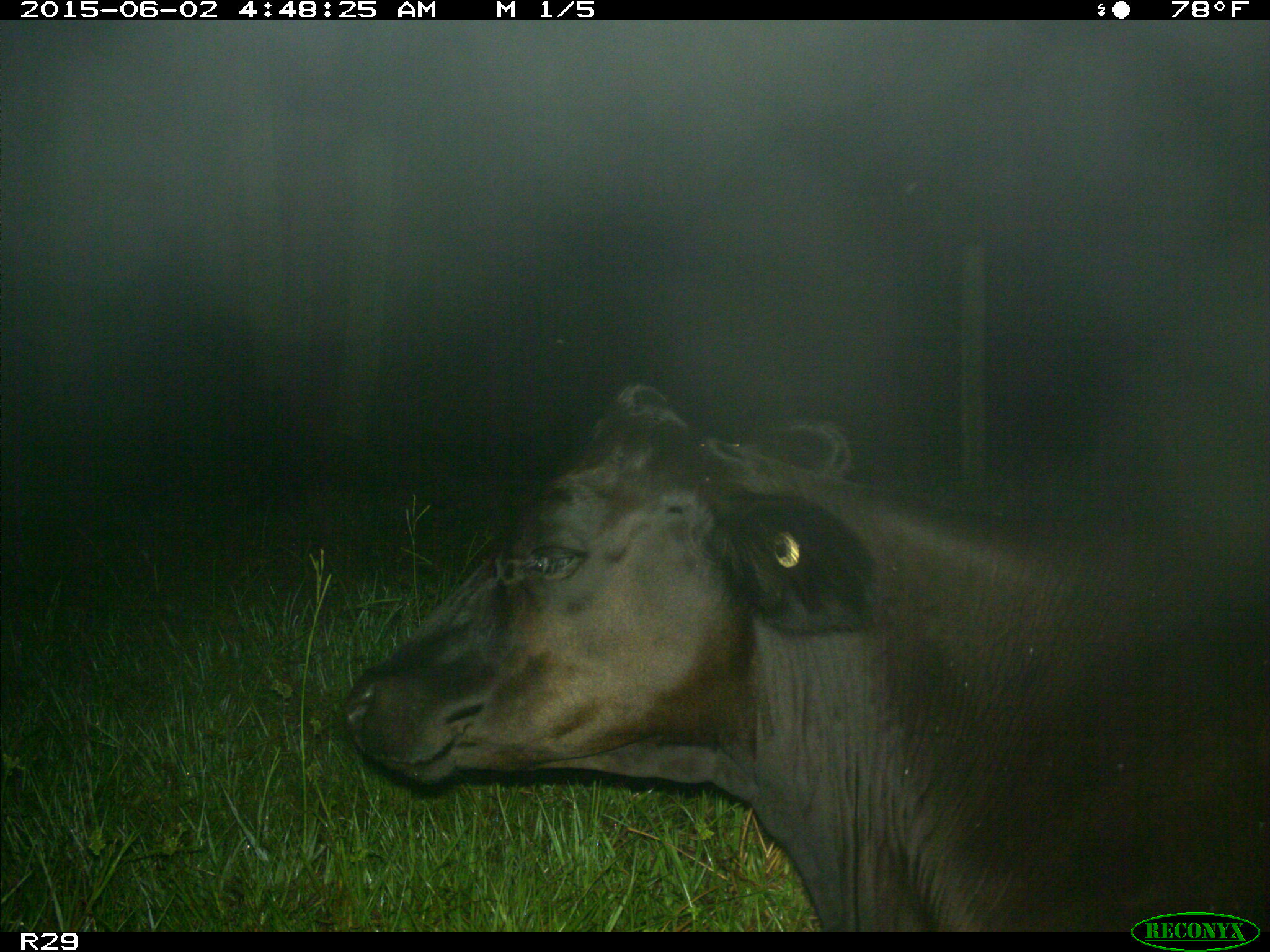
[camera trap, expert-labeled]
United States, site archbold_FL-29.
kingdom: Animalia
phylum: Chordata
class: Mammalia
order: Artiodactyla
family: Bovidae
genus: Bos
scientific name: Bos taurus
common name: domestic cow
Bos taurus (domestic cow).